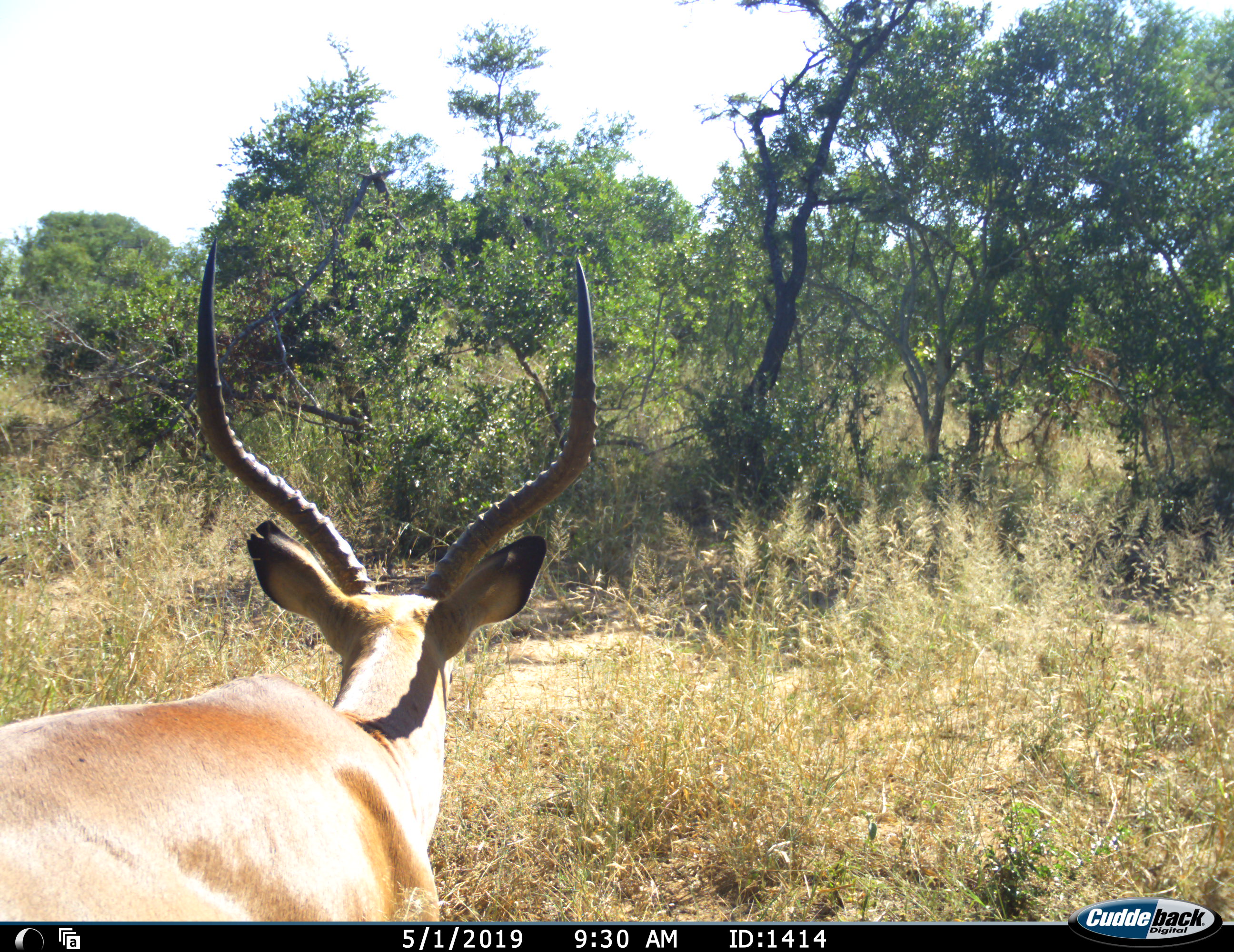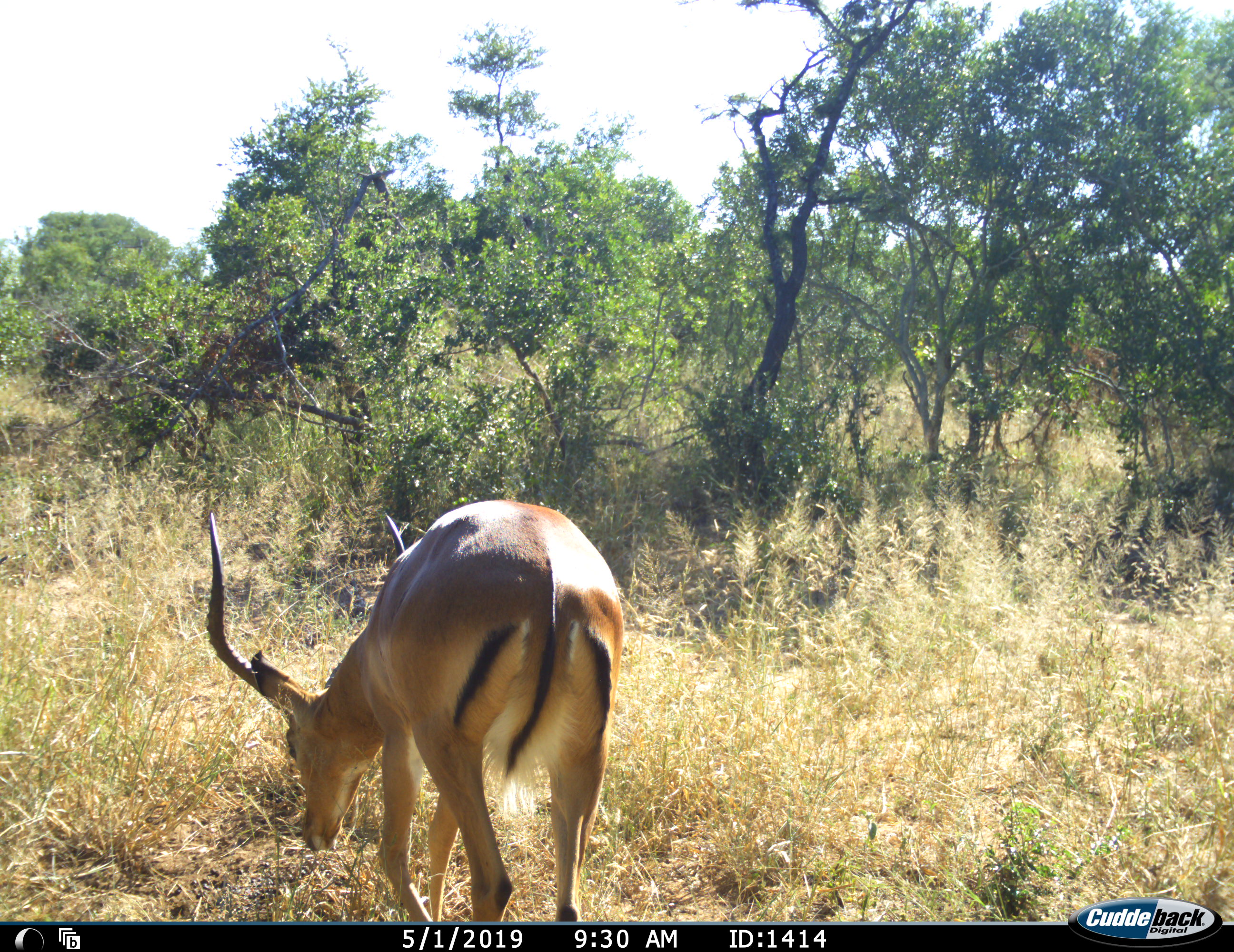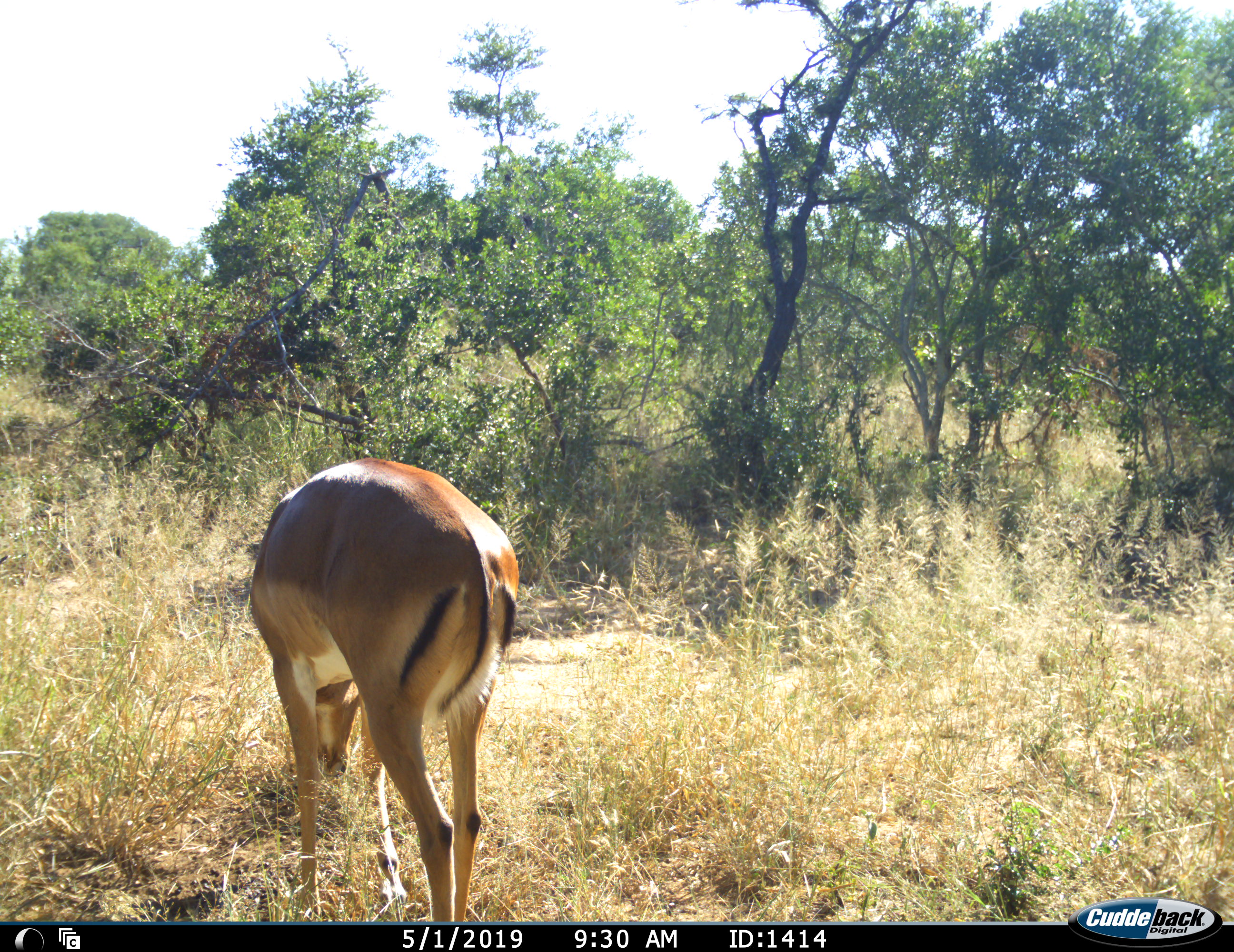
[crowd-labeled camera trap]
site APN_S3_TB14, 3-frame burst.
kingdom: Animalia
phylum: Chordata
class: Mammalia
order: Artiodactyla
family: Bovidae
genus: Aepyceros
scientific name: Aepyceros melampus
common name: impala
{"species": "impala (Aepyceros melampus)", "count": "1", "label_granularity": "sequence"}